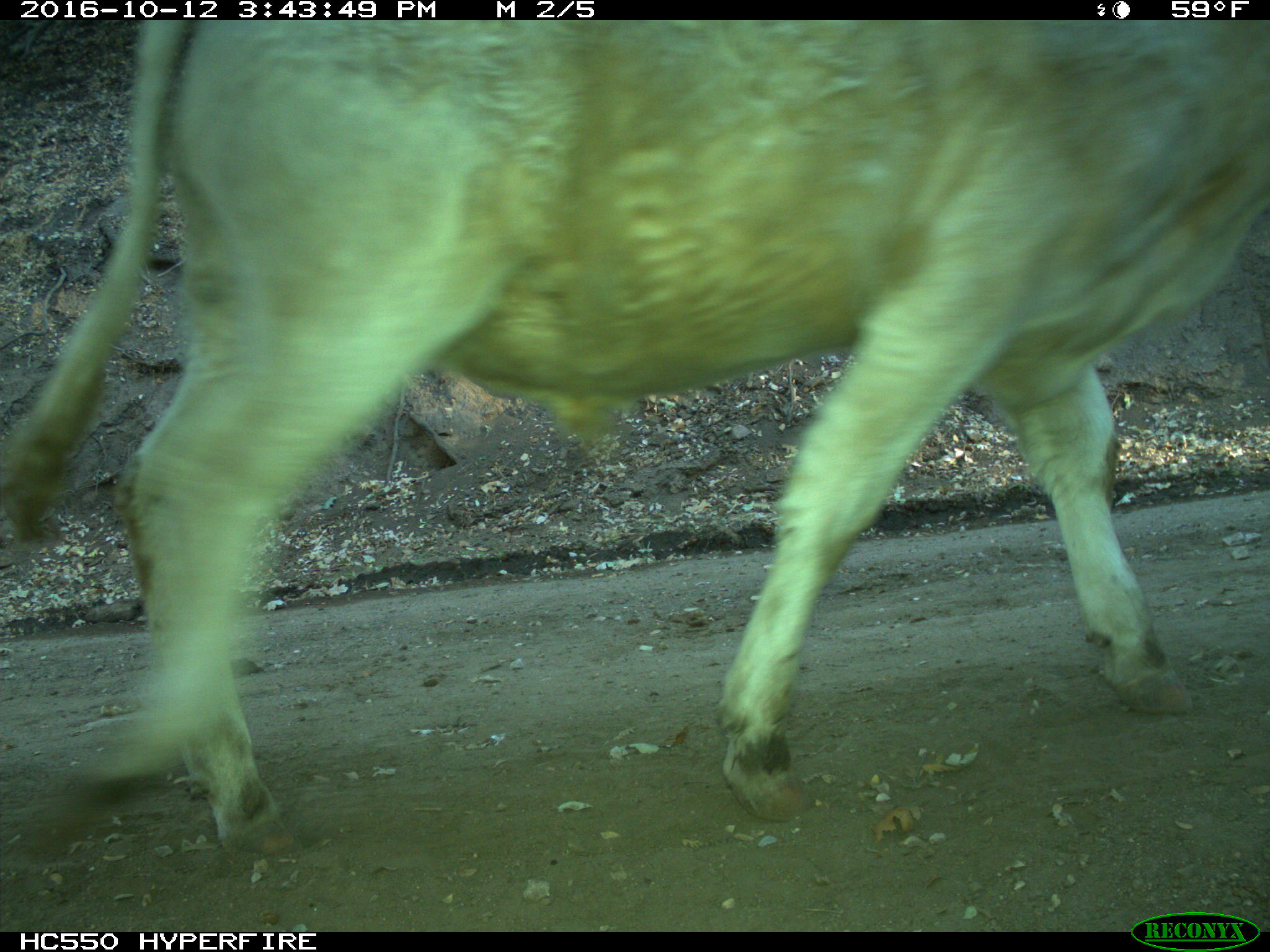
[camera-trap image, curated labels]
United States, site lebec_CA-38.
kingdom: Animalia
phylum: Chordata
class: Mammalia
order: Artiodactyla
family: Bovidae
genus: Bos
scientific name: Bos taurus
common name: domestic cow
Bos taurus (domestic cow).